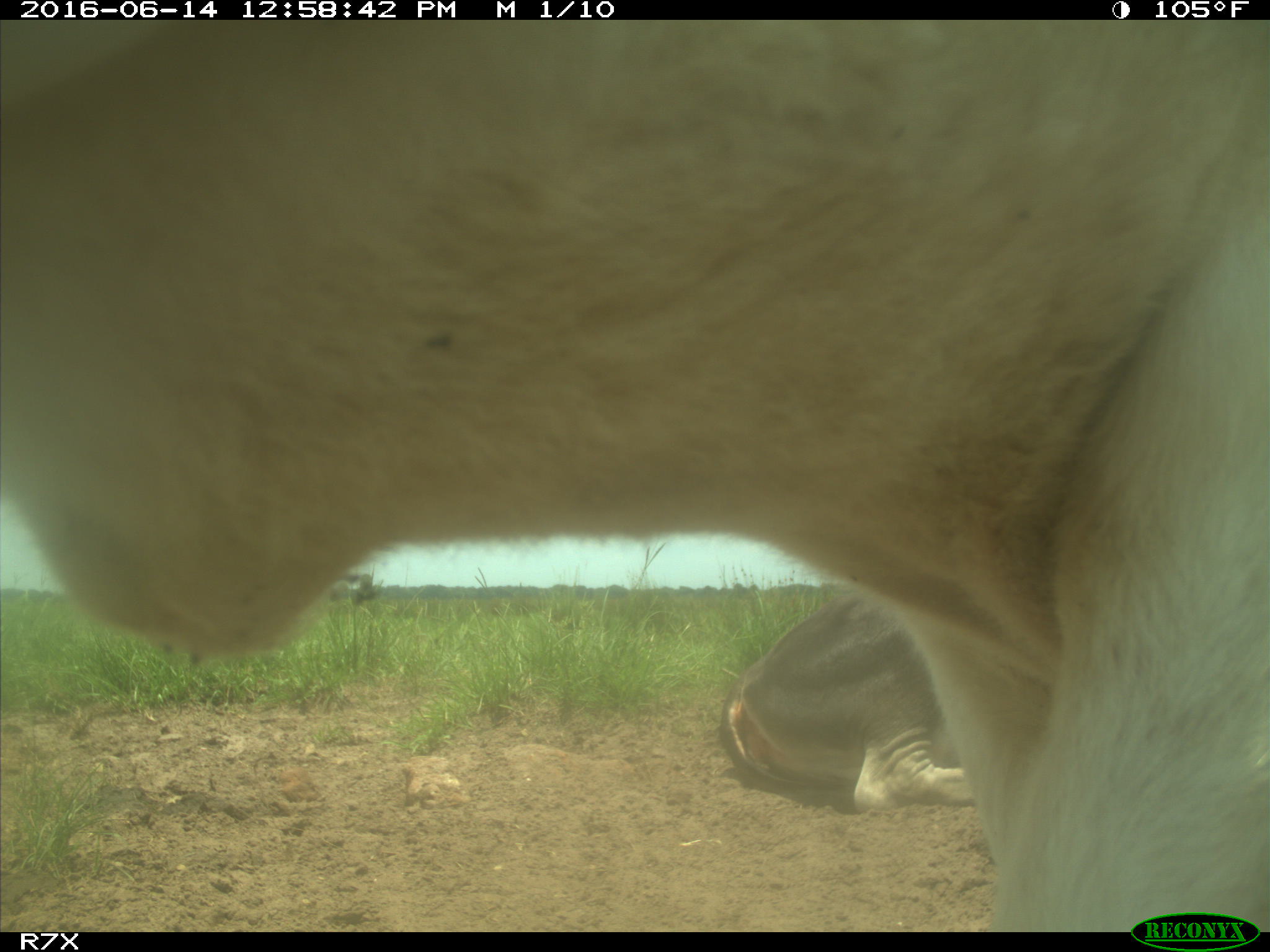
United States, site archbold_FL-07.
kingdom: Animalia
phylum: Chordata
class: Mammalia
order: Artiodactyla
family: Bovidae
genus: Bos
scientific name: Bos taurus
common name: domestic cow